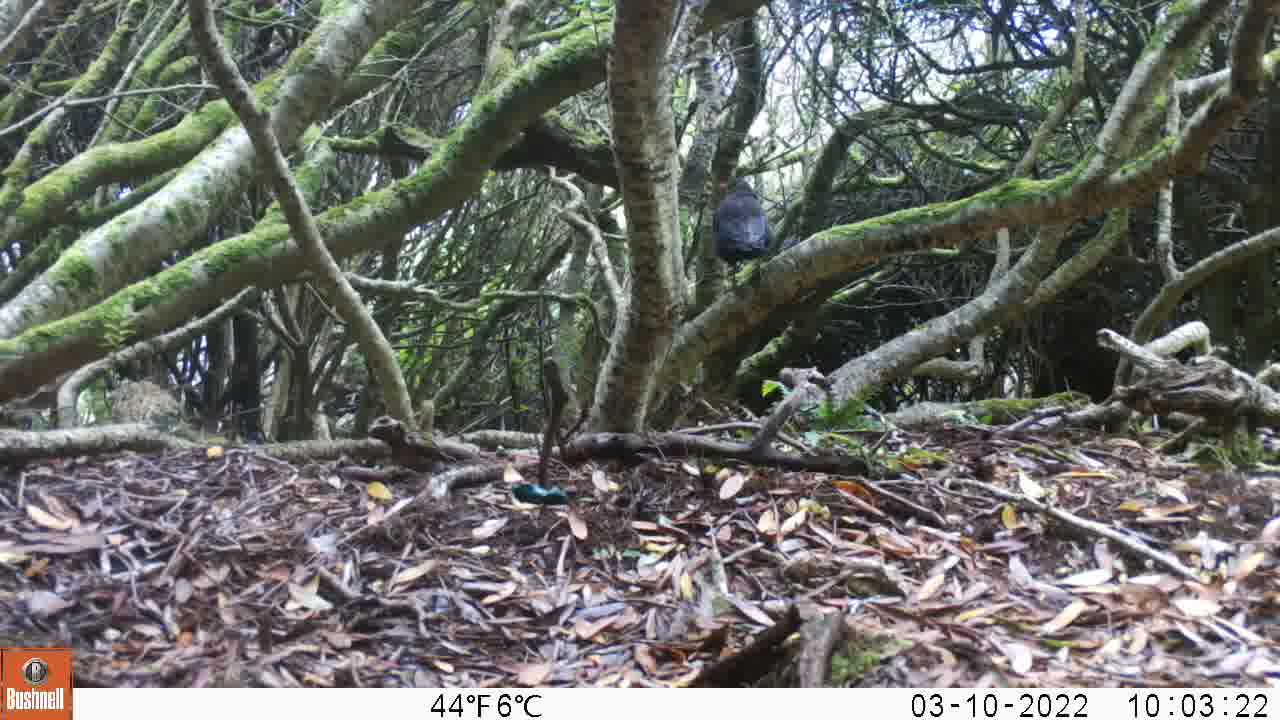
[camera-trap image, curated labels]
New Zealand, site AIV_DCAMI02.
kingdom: Animalia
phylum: Chordata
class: Aves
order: Passeriformes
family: Turdidae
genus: Turdus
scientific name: Turdus merula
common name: eurasian blackbird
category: blackbird